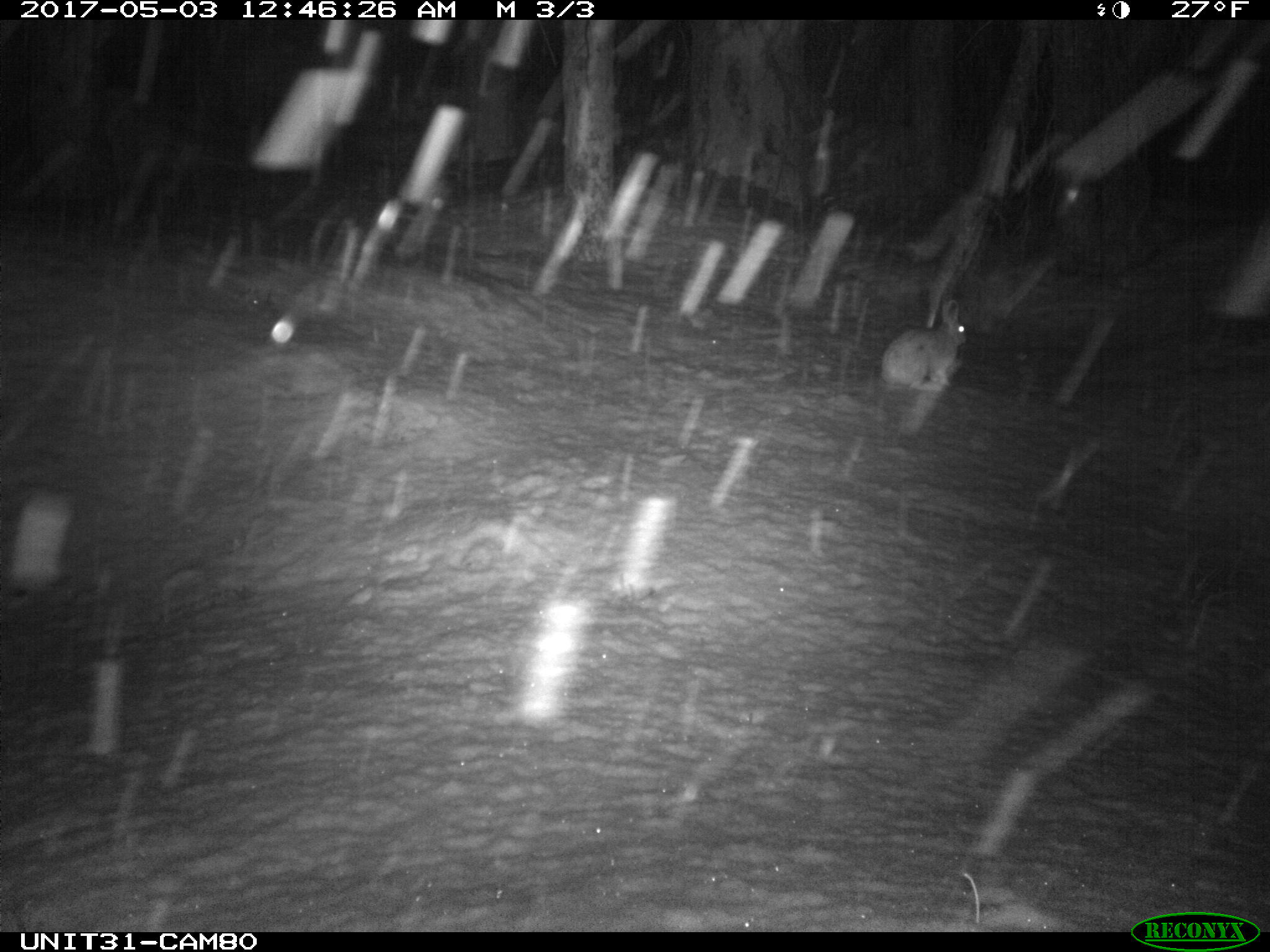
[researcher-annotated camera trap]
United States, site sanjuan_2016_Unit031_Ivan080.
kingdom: Animalia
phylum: Chordata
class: Mammalia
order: Lagomorpha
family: Leporidae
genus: Lepus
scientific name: Lepus americanus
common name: snowshoe hare